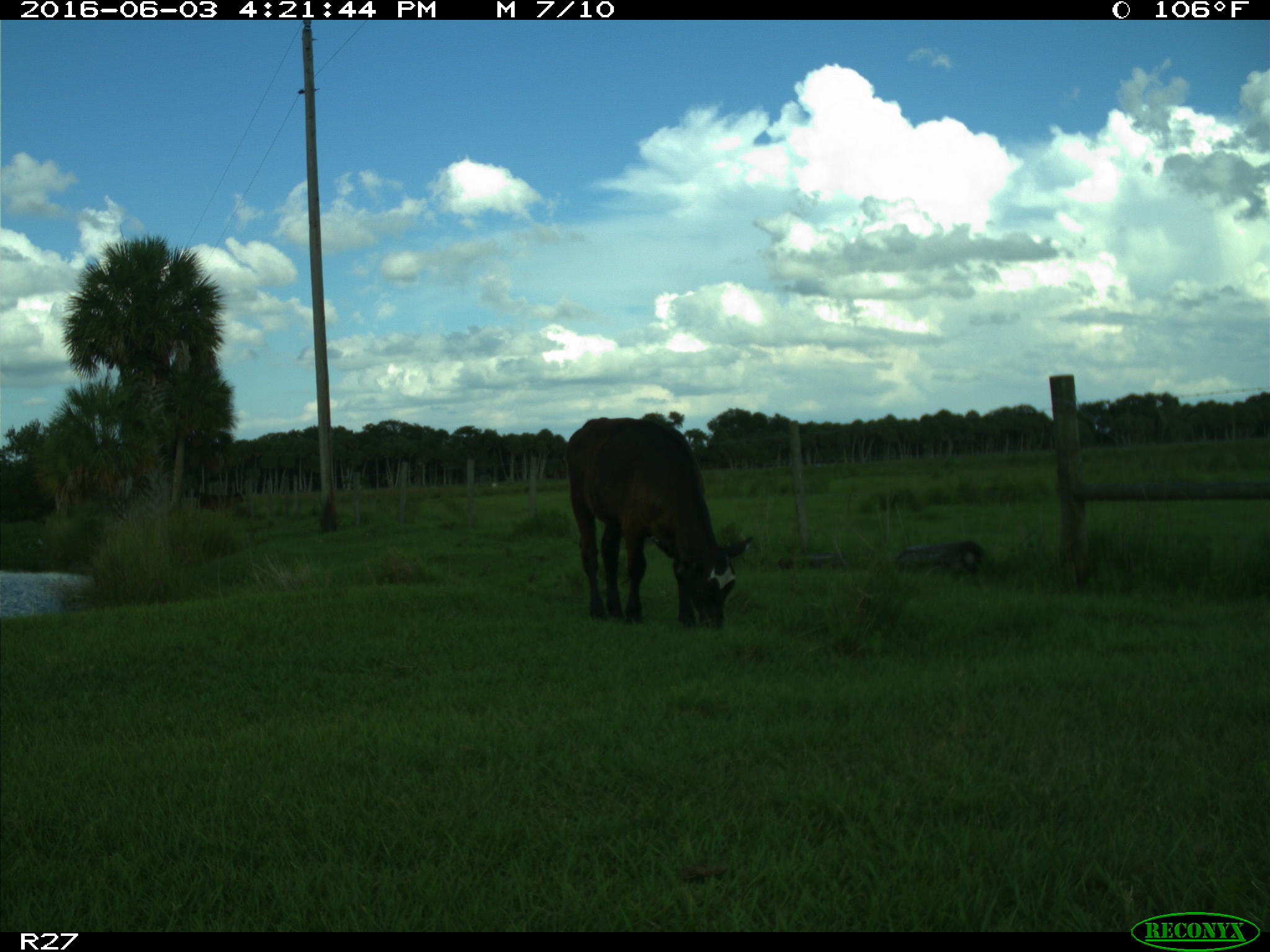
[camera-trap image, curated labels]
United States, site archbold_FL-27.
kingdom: Animalia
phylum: Chordata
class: Mammalia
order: Artiodactyla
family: Bovidae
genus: Bos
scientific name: Bos taurus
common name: domestic cow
Bos taurus (domestic cow).